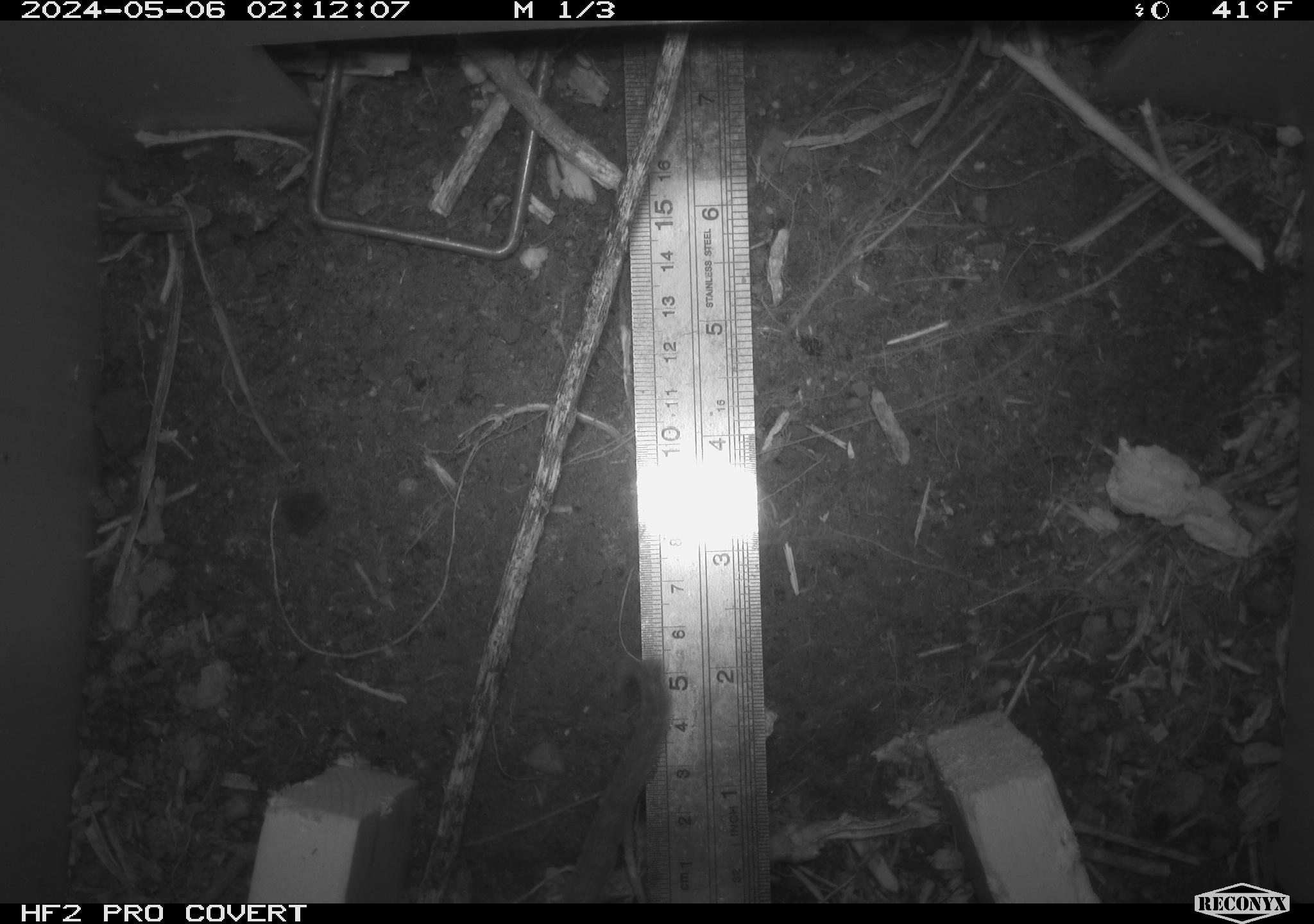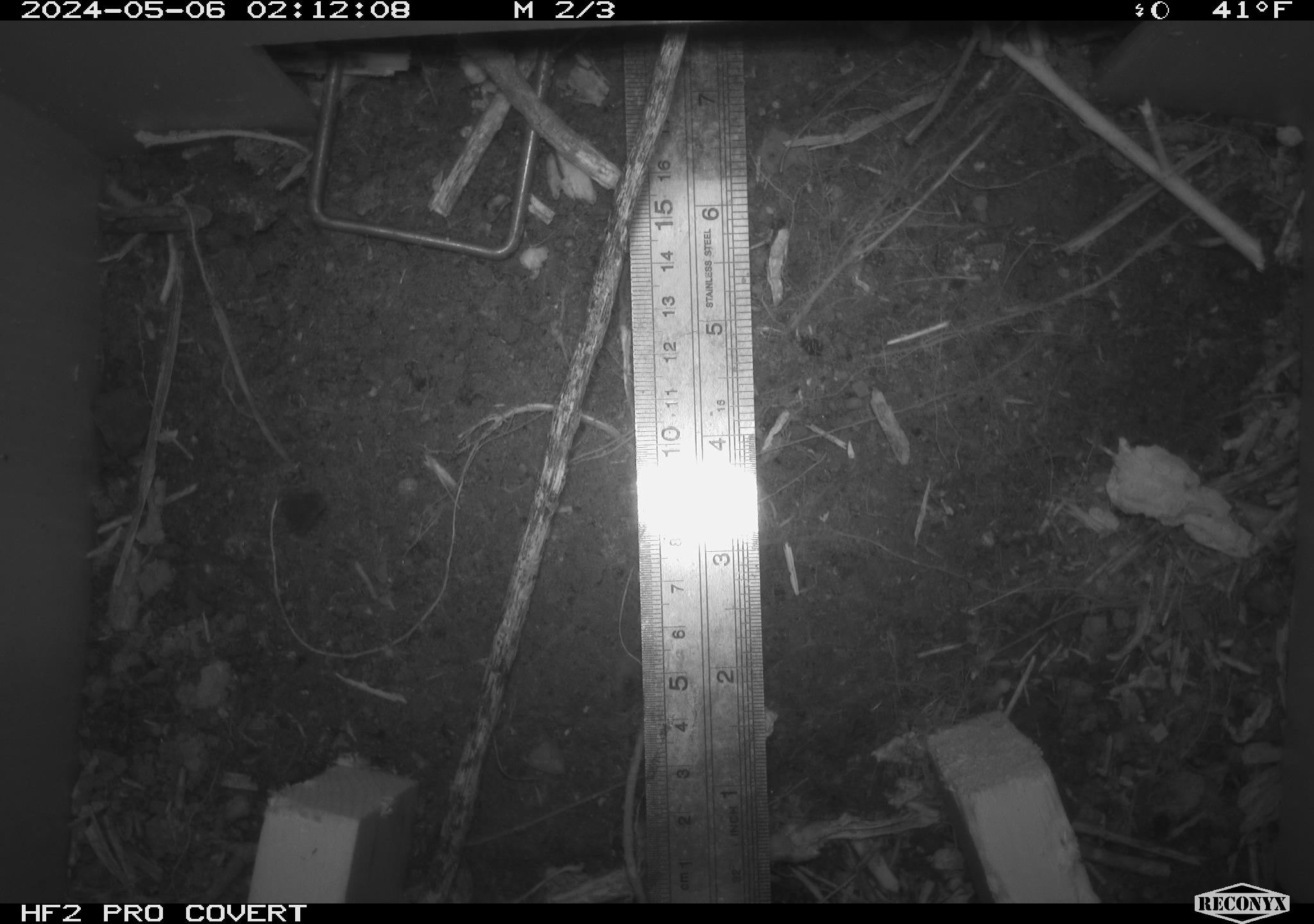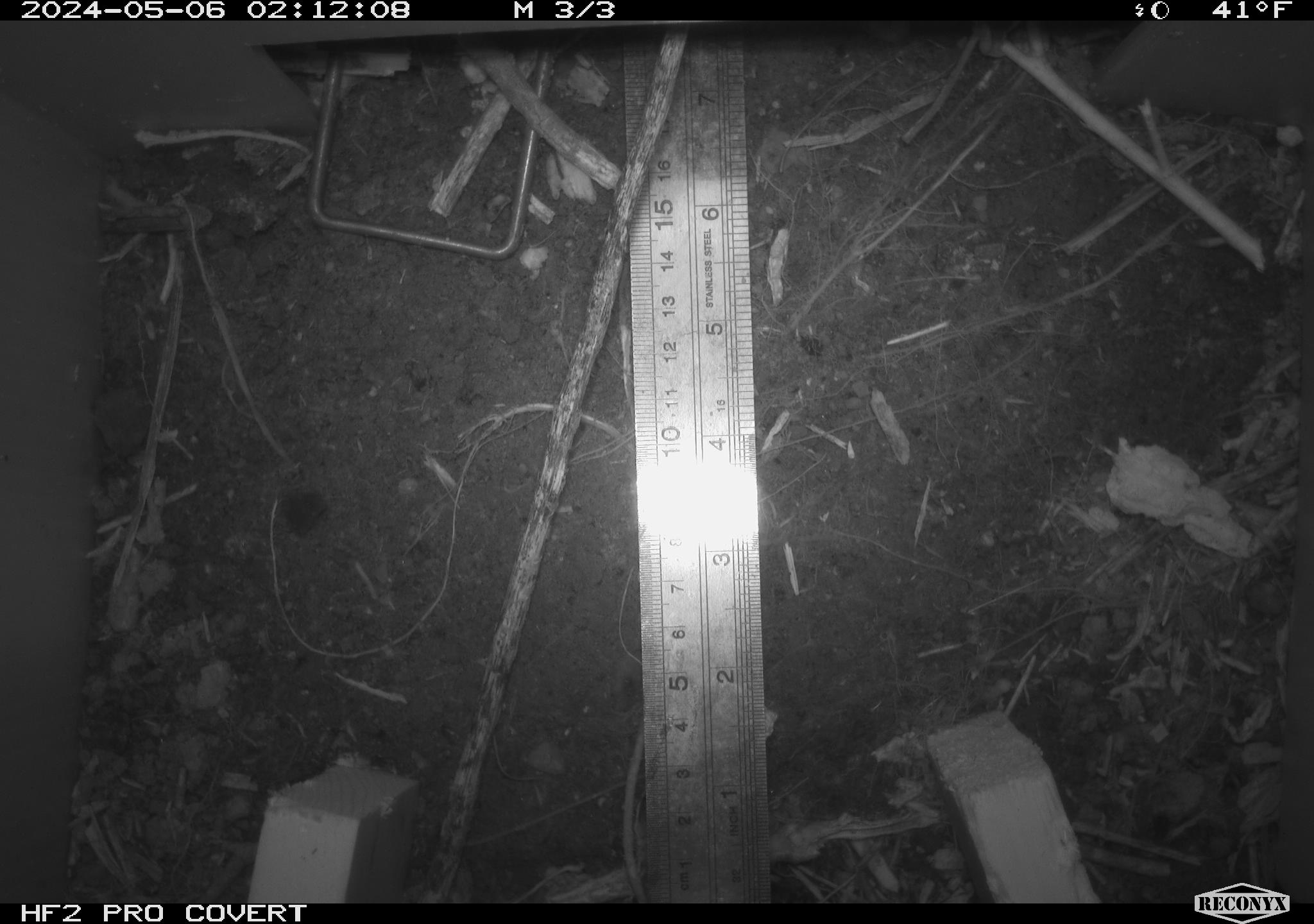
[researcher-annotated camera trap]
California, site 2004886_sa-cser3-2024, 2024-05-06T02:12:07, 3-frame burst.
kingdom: Animalia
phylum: Chordata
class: Mammalia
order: Rodentia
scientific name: Rodentia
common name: rodent